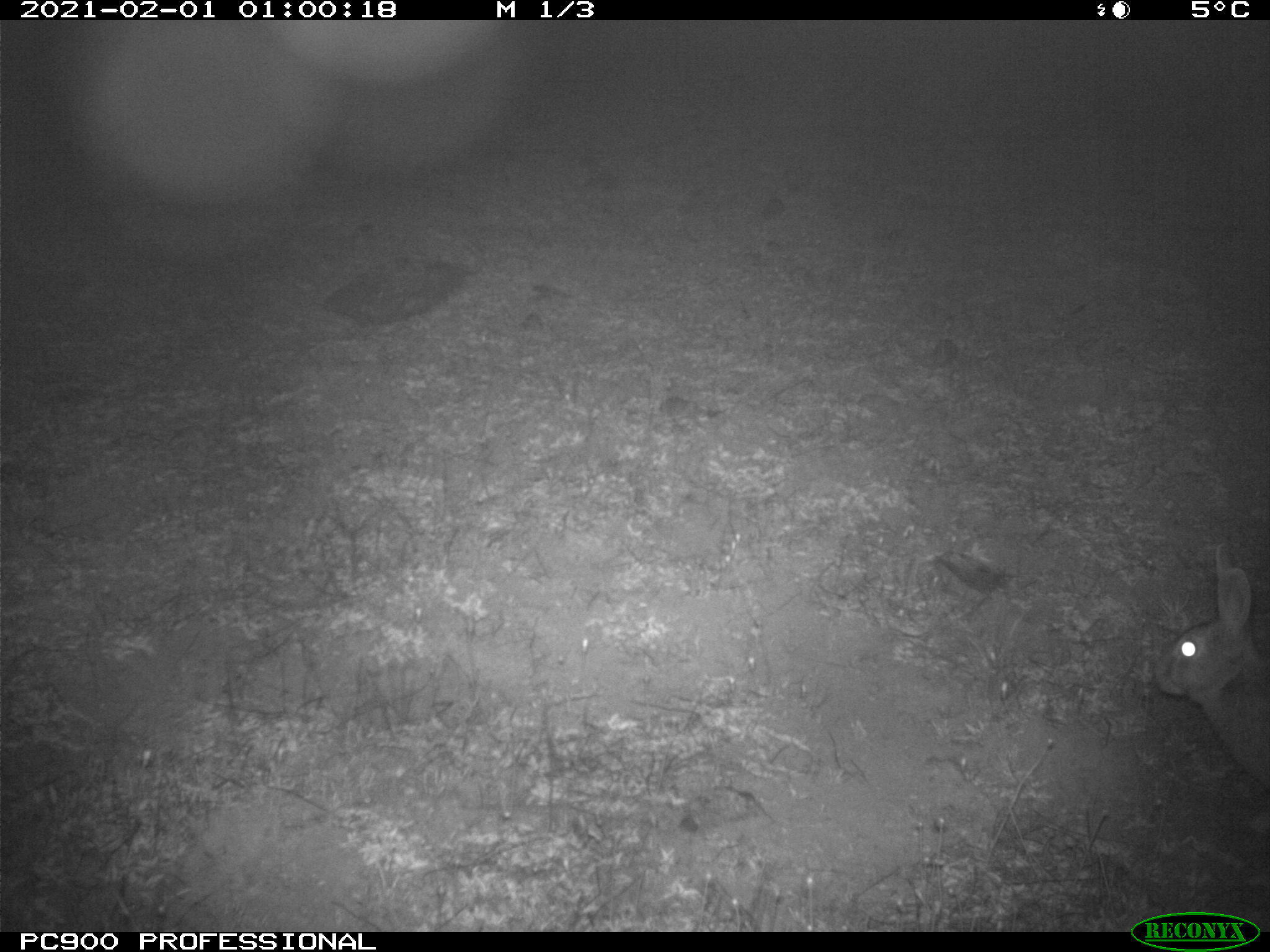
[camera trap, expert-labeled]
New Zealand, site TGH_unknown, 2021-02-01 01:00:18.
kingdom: Animalia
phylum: Chordata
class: Mammalia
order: Lagomorpha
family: Leporidae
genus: Oryctolagus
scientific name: Oryctolagus cuniculus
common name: european rabbit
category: rabbit